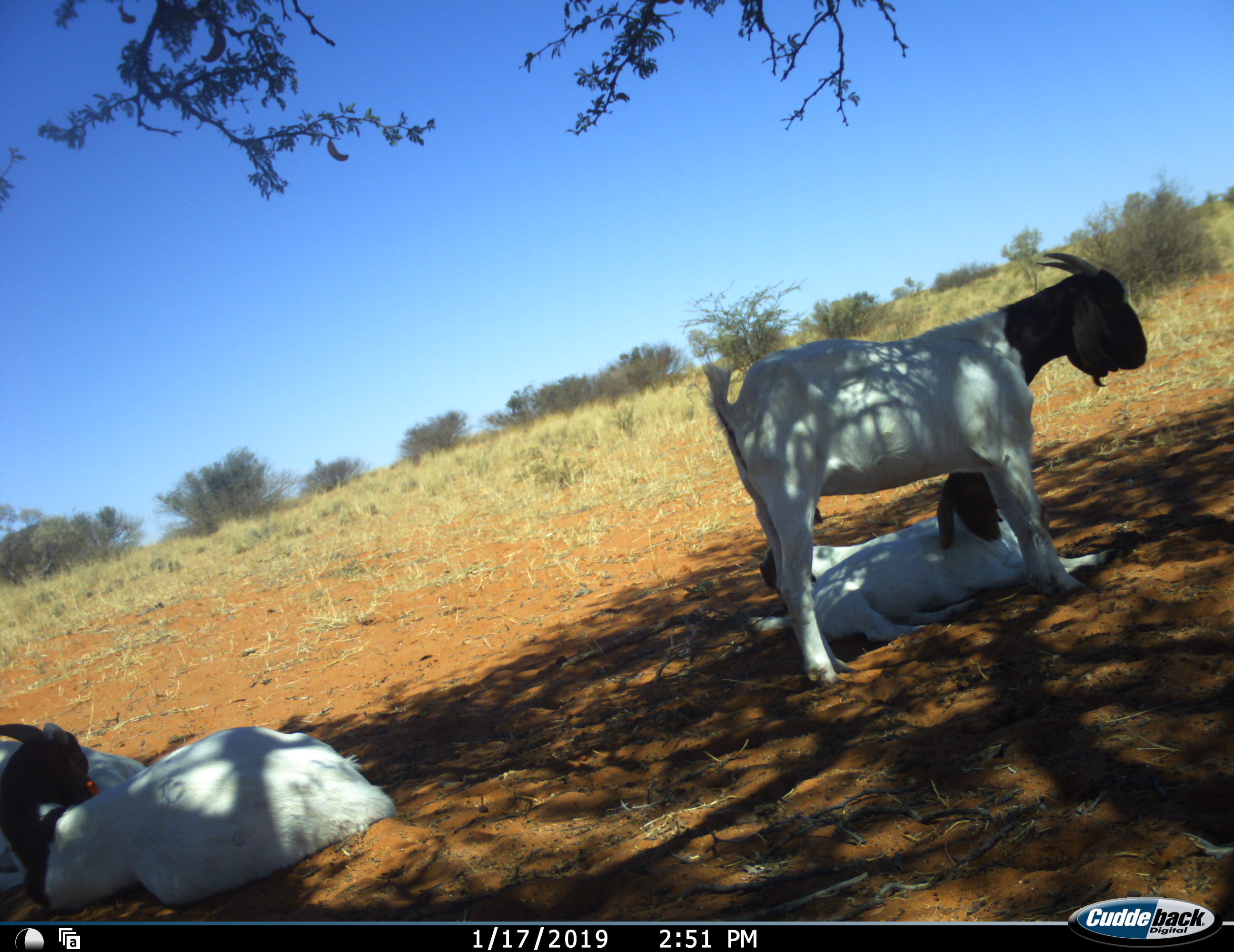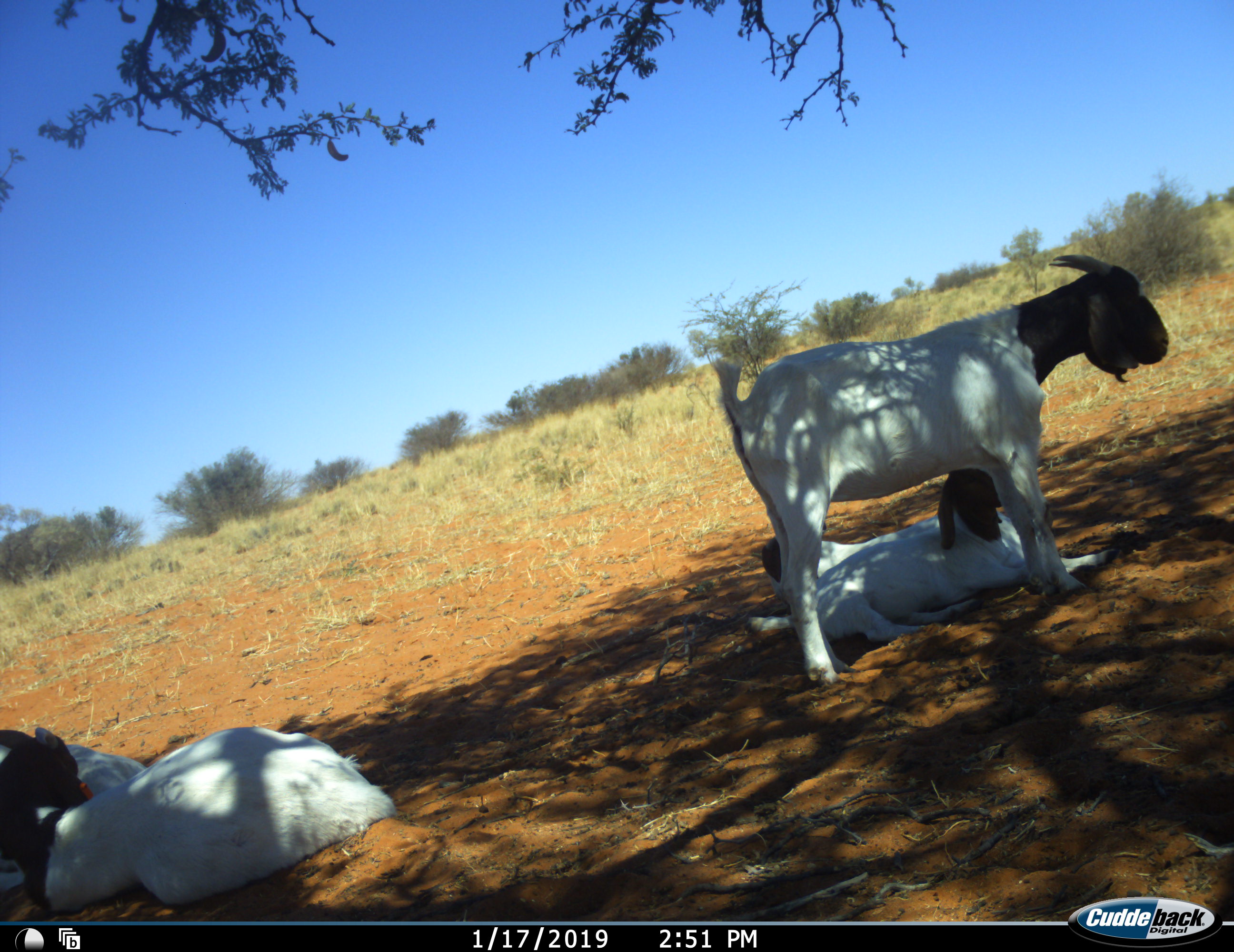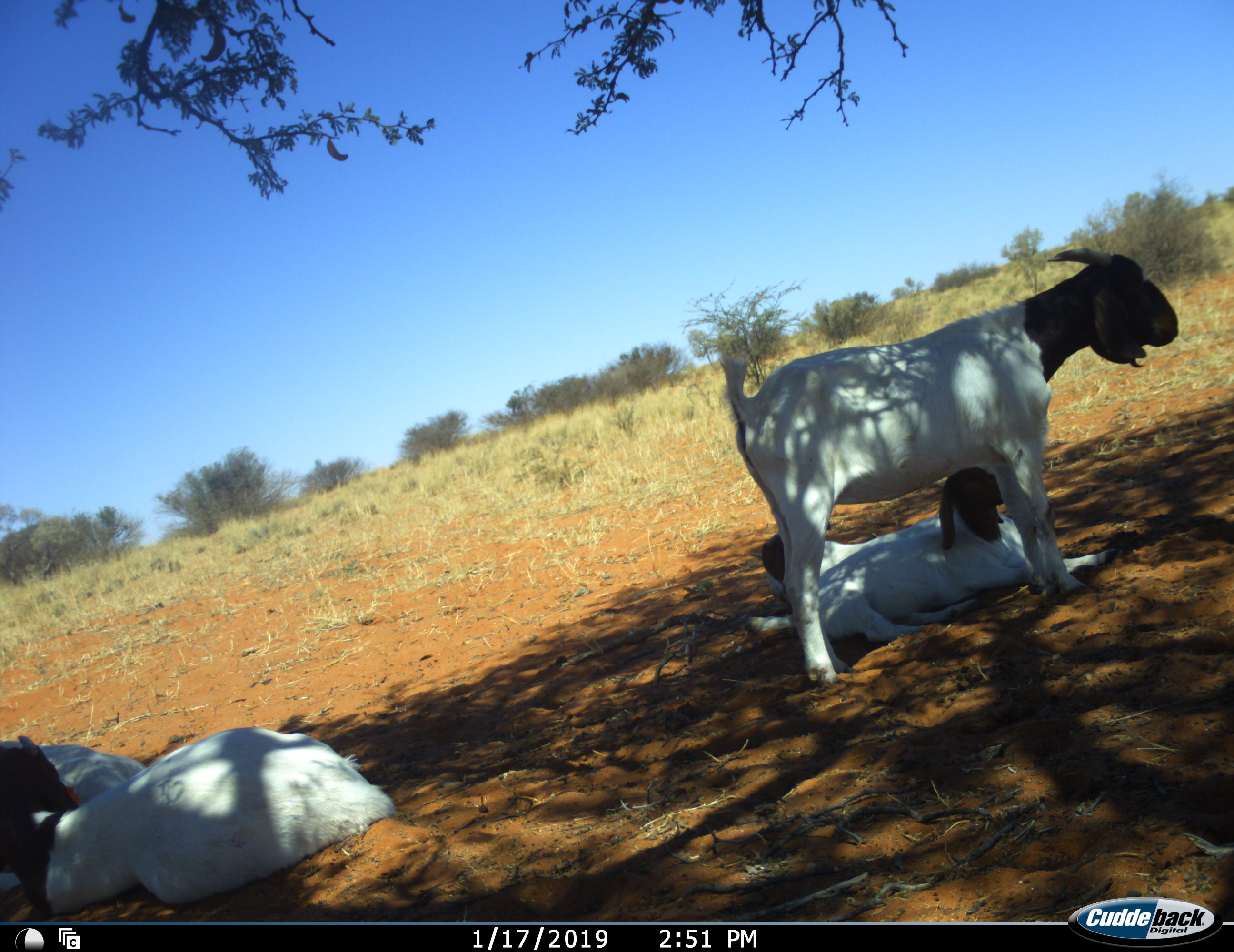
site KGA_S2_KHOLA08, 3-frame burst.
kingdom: Animalia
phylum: Chordata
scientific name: Vertebrata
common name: domestic animal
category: domesticanimal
Domesticanimal (domestic animal) (Vertebrata), count 4. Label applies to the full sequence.